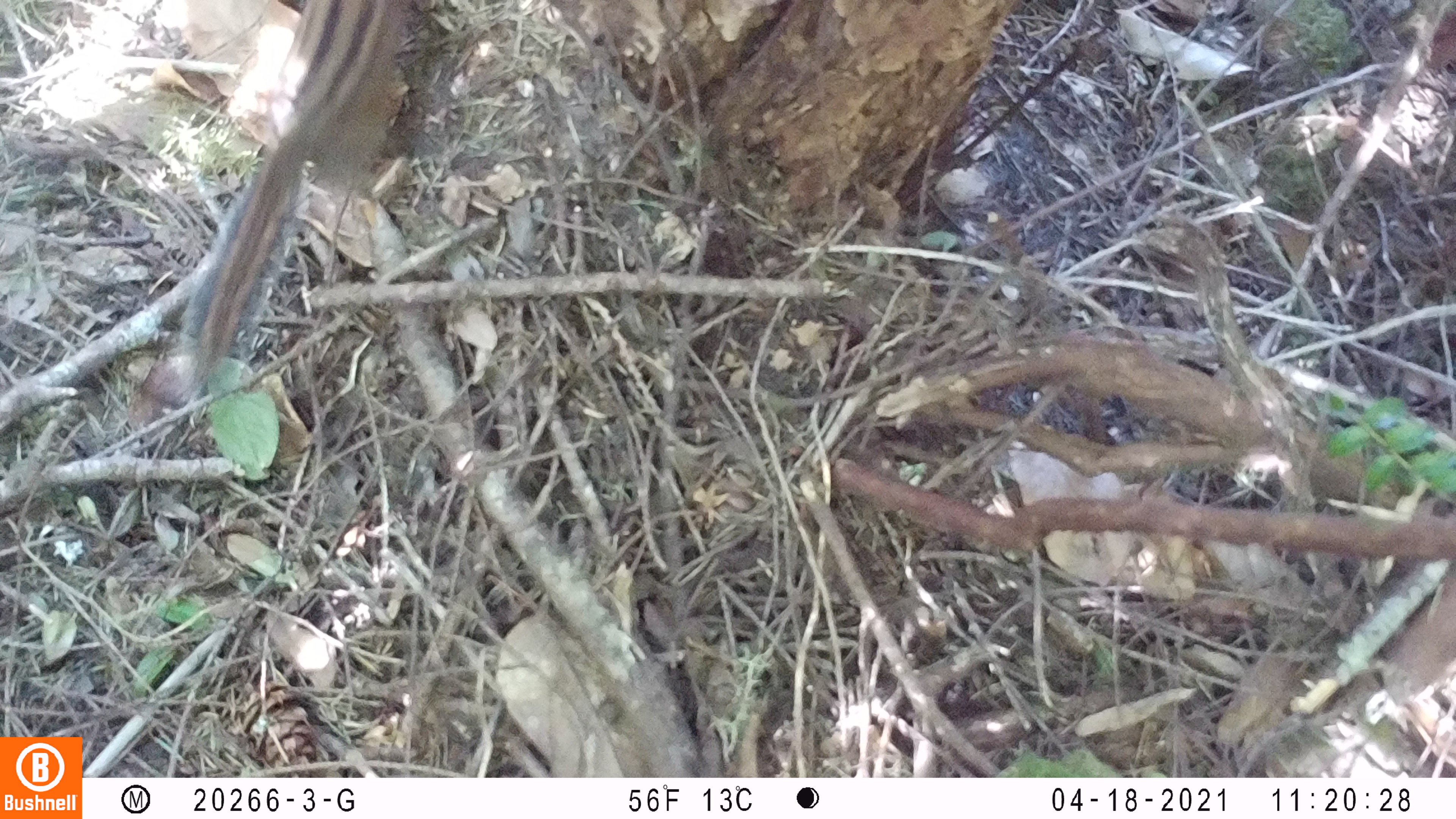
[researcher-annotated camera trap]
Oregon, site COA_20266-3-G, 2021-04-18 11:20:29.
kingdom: Animalia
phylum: Chordata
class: Mammalia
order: Rodentia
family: Sciuridae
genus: Neotamias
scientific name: Neotamias townsendii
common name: townsend's chipmunk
Townsend's chipmunk (Neotamias townsendii).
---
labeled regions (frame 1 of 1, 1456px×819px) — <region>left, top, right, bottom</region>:
townsend's chipmunk: <region>148, 0, 454, 423</region>